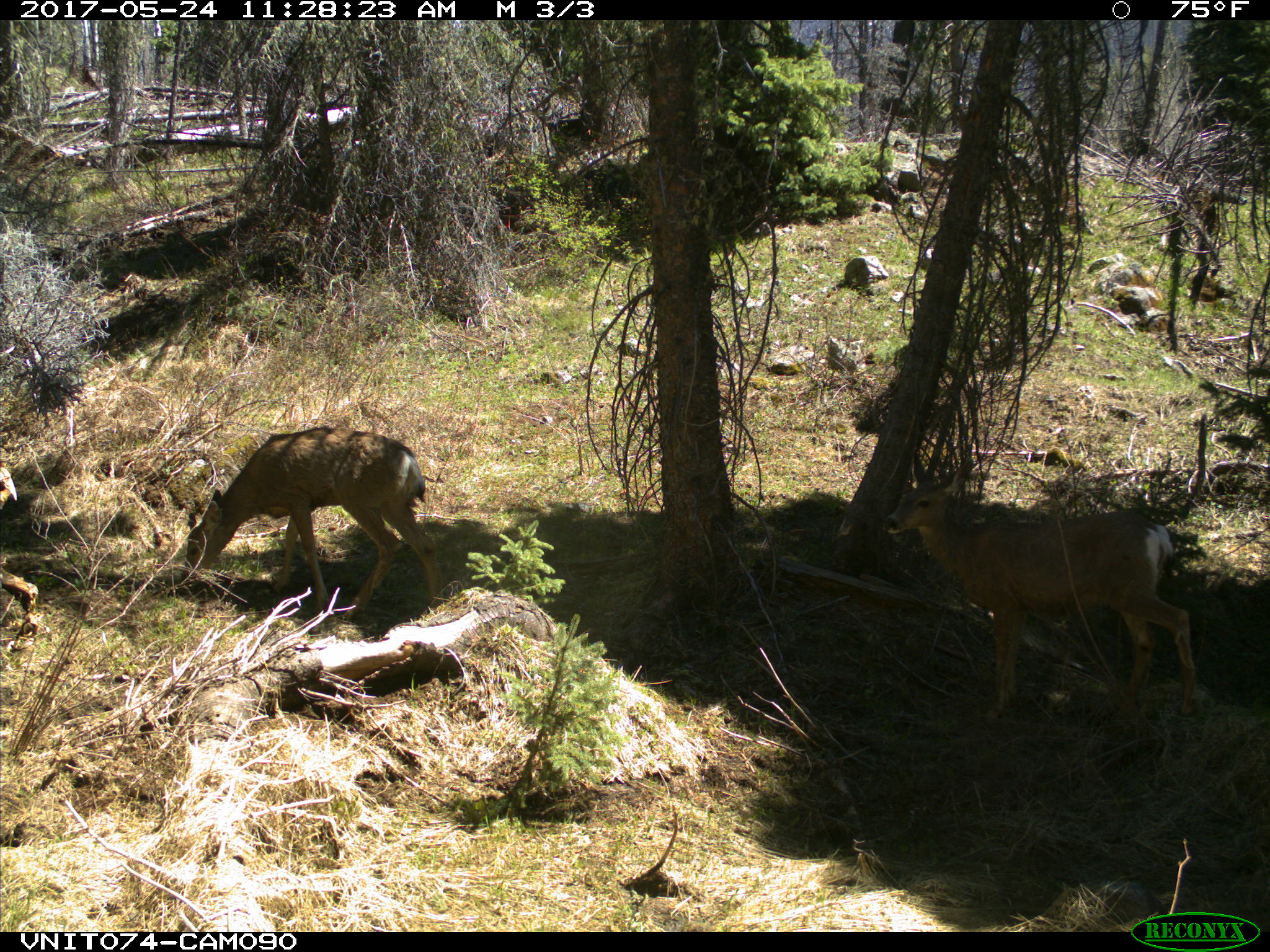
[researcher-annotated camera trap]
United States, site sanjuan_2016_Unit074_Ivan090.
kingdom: Animalia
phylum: Chordata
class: Mammalia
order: Artiodactyla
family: Cervidae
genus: Odocoileus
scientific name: Odocoileus hemionus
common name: mule deer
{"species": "Odocoileus hemionus (mule deer)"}